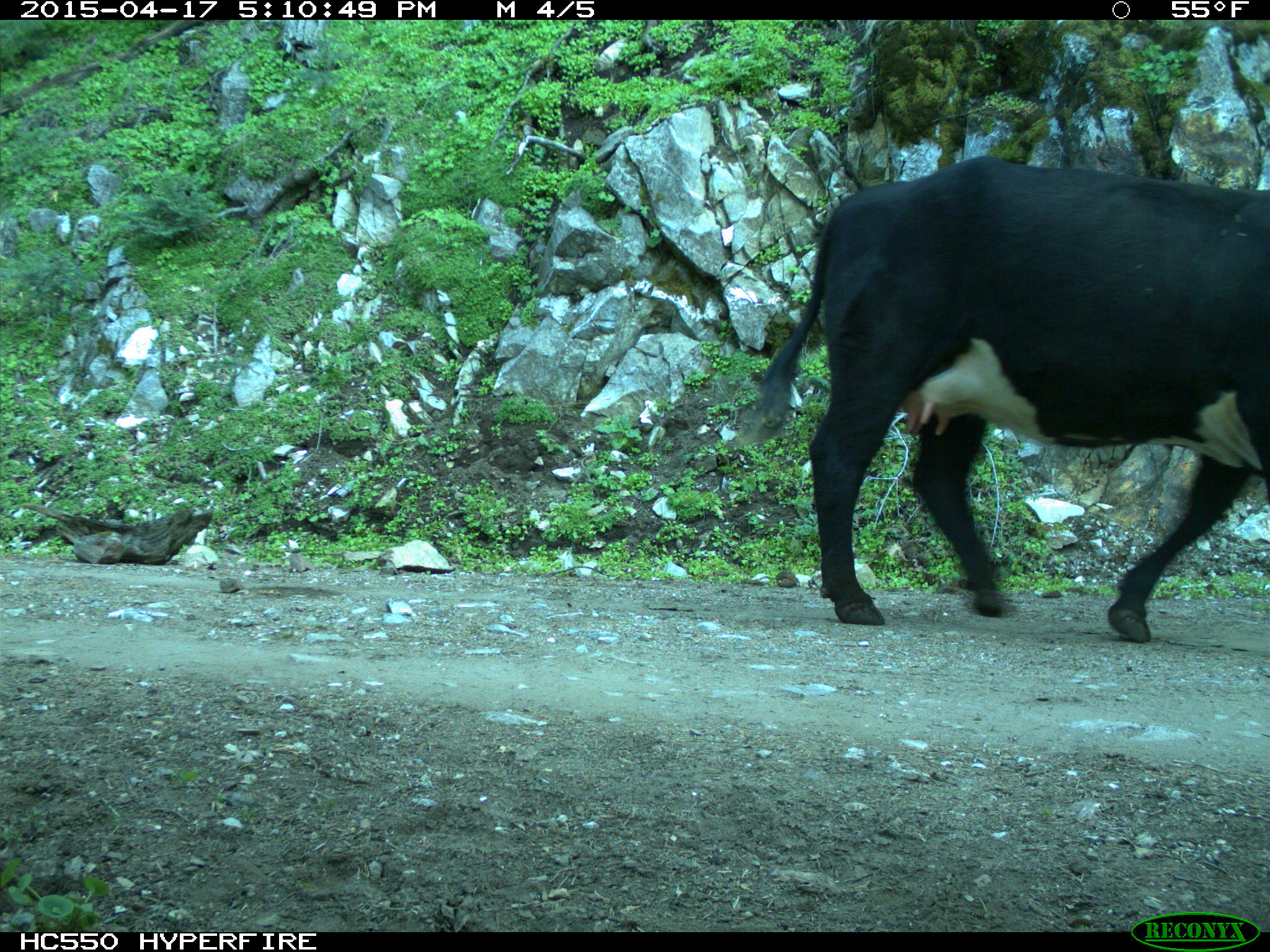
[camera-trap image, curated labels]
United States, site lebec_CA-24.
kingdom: Animalia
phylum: Chordata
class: Mammalia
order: Artiodactyla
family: Bovidae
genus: Bos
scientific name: Bos taurus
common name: domestic cow